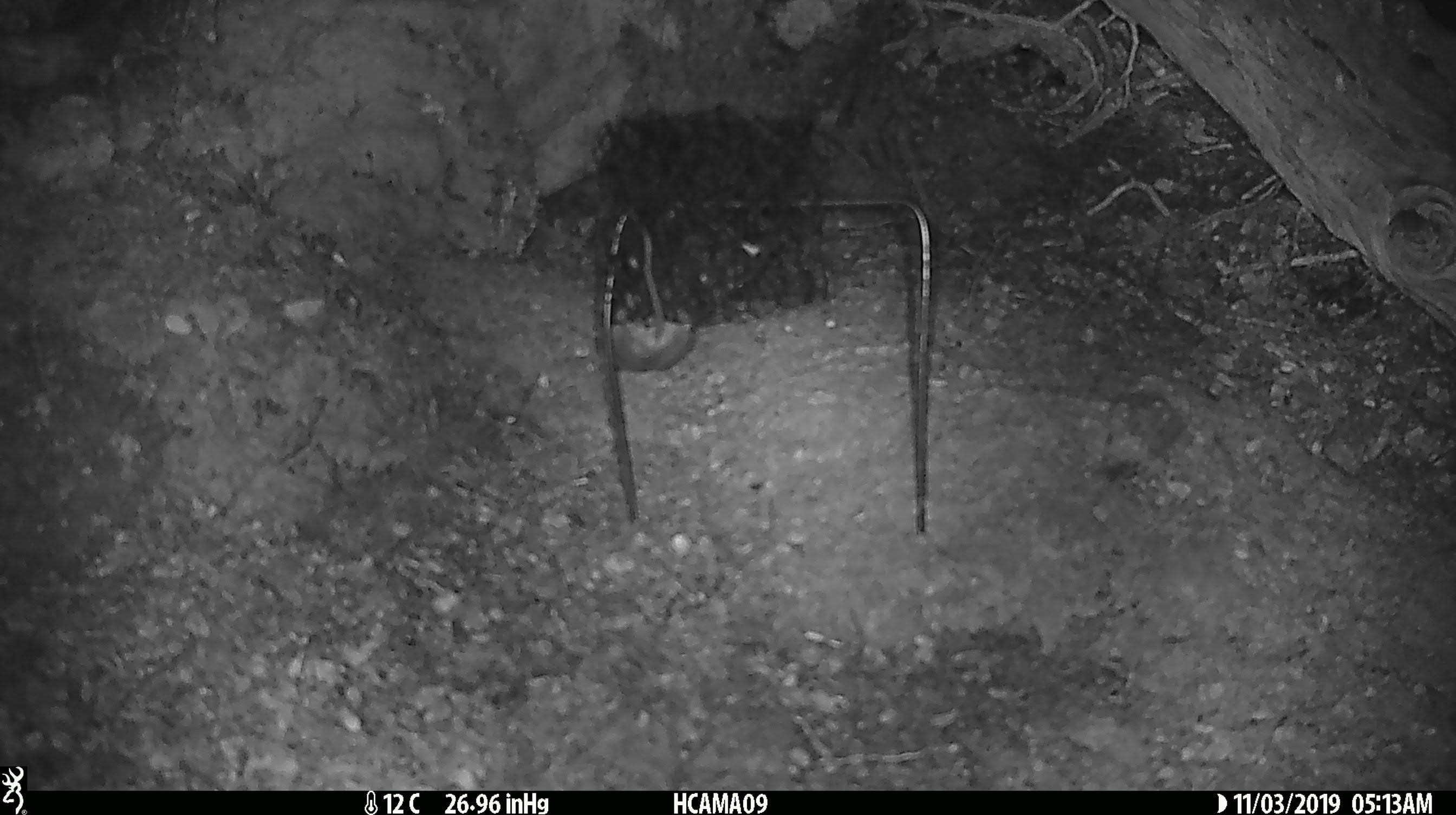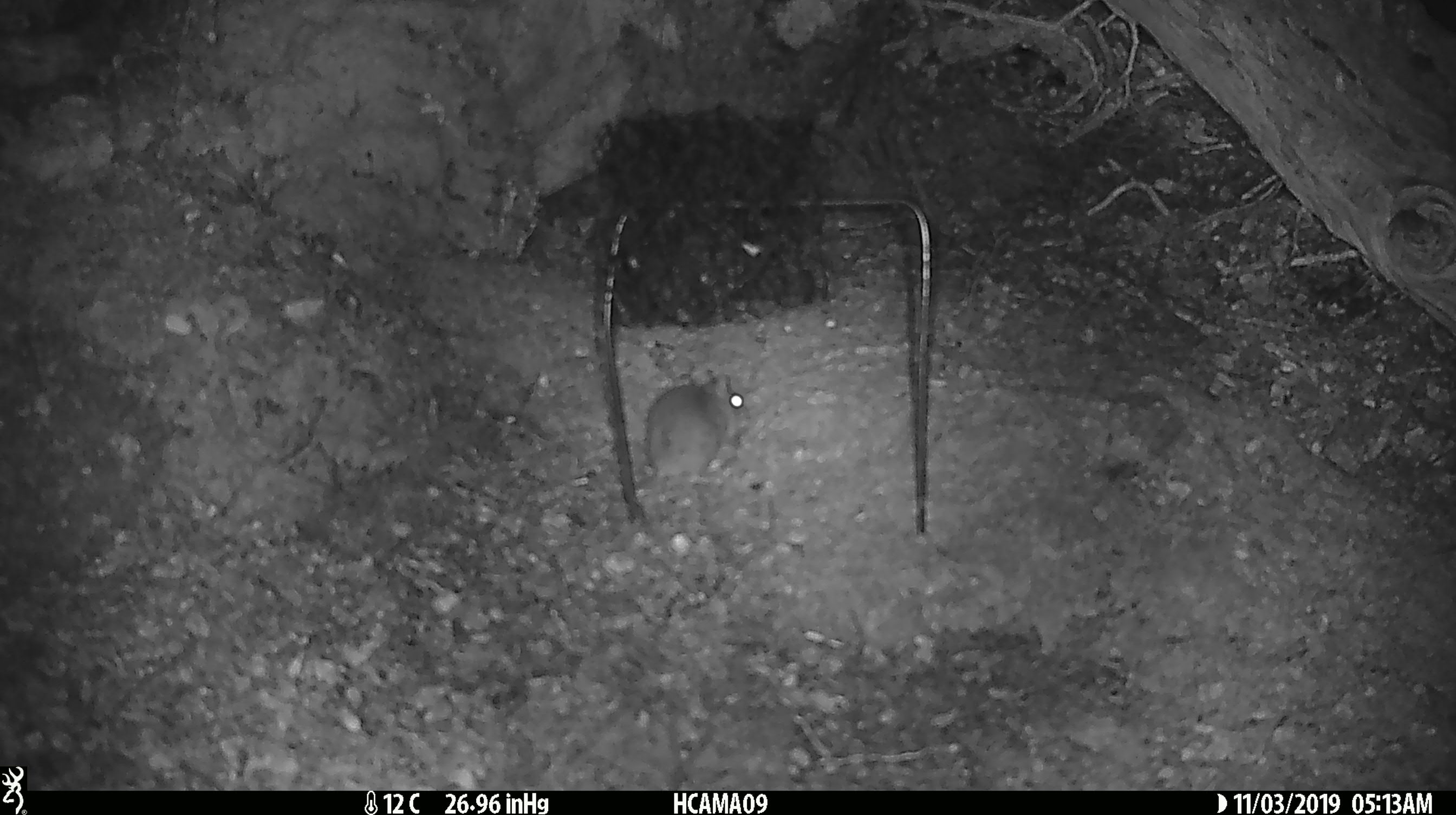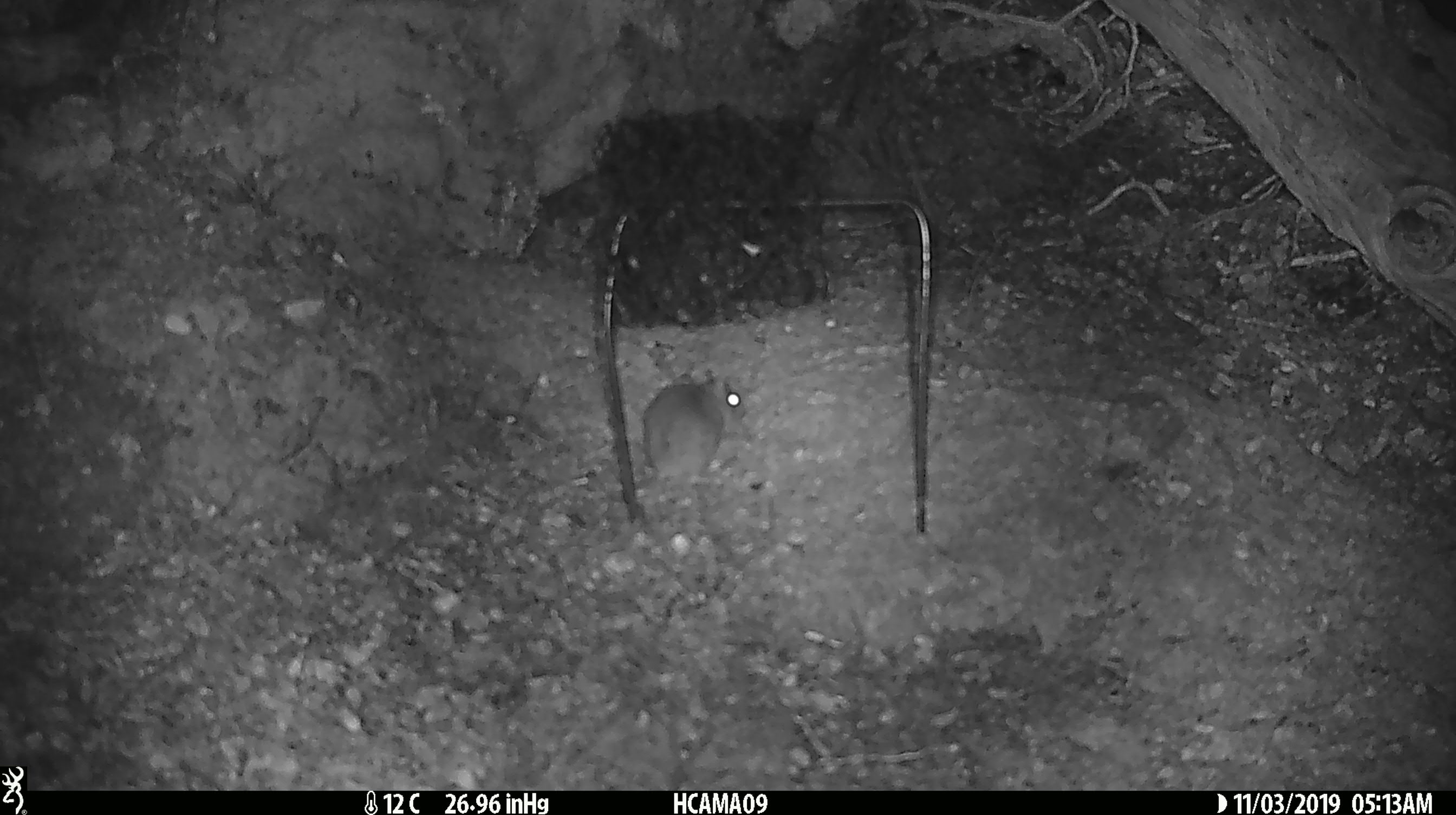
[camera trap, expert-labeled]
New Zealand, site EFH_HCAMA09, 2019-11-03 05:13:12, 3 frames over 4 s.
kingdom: Animalia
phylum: Chordata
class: Mammalia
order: Rodentia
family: Muridae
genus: Mus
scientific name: Mus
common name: mouse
Mouse (Mus).